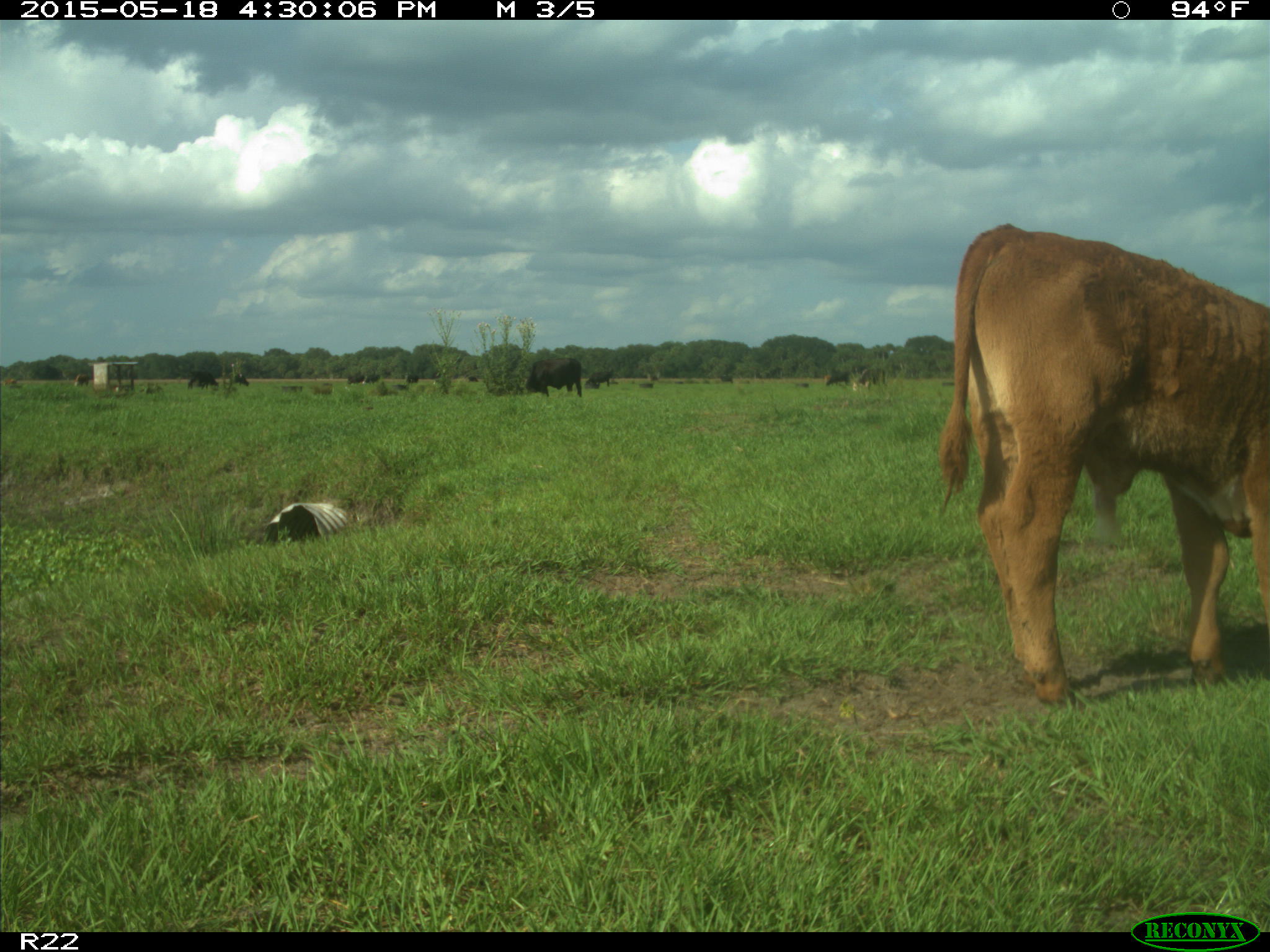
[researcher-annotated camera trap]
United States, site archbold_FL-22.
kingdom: Animalia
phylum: Chordata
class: Mammalia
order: Artiodactyla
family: Bovidae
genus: Bos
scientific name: Bos taurus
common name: domestic cow